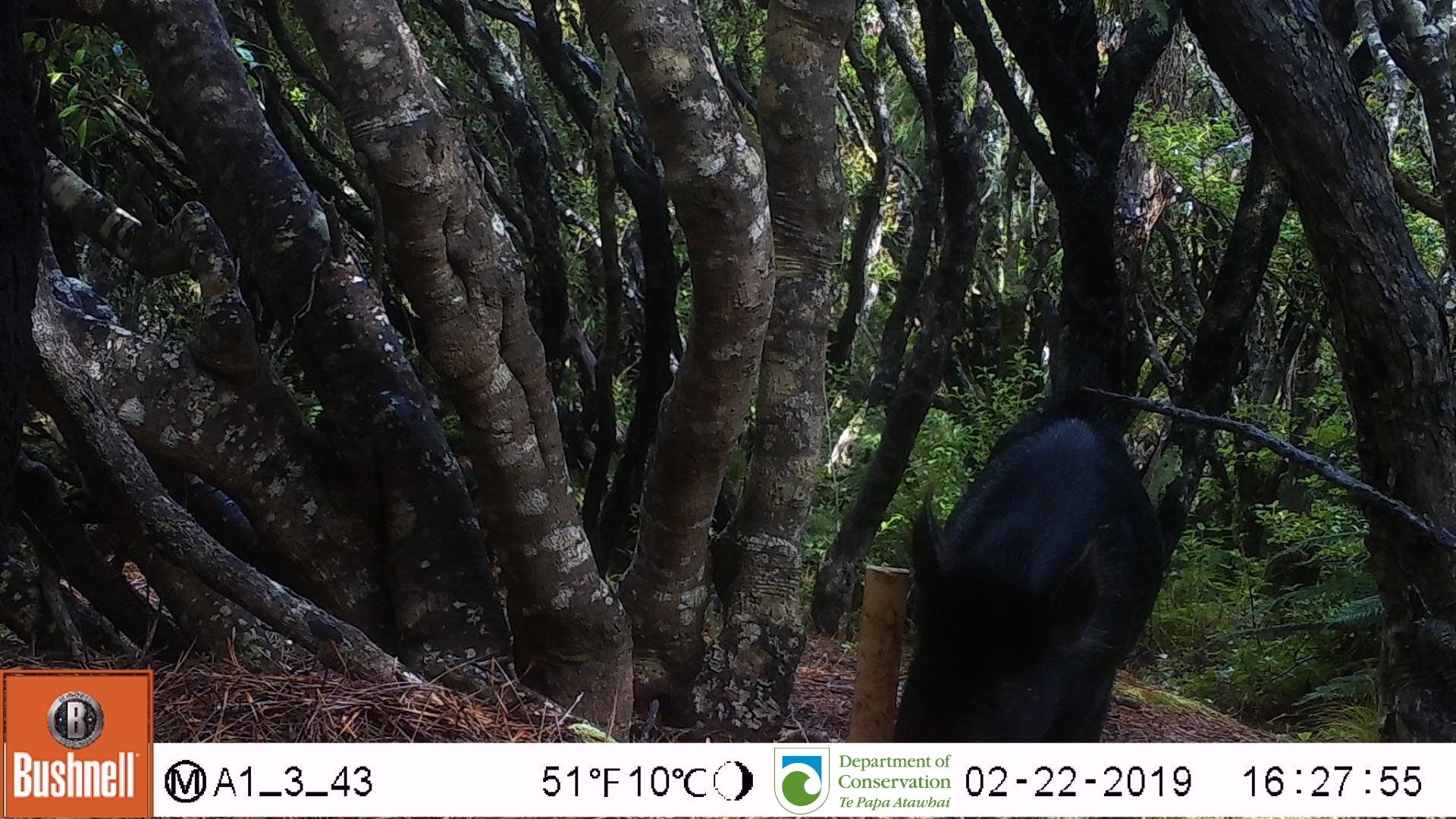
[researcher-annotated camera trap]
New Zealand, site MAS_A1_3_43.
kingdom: Animalia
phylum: Chordata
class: Mammalia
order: Artiodactyla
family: Suidae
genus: Sus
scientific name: Sus scrofa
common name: pig